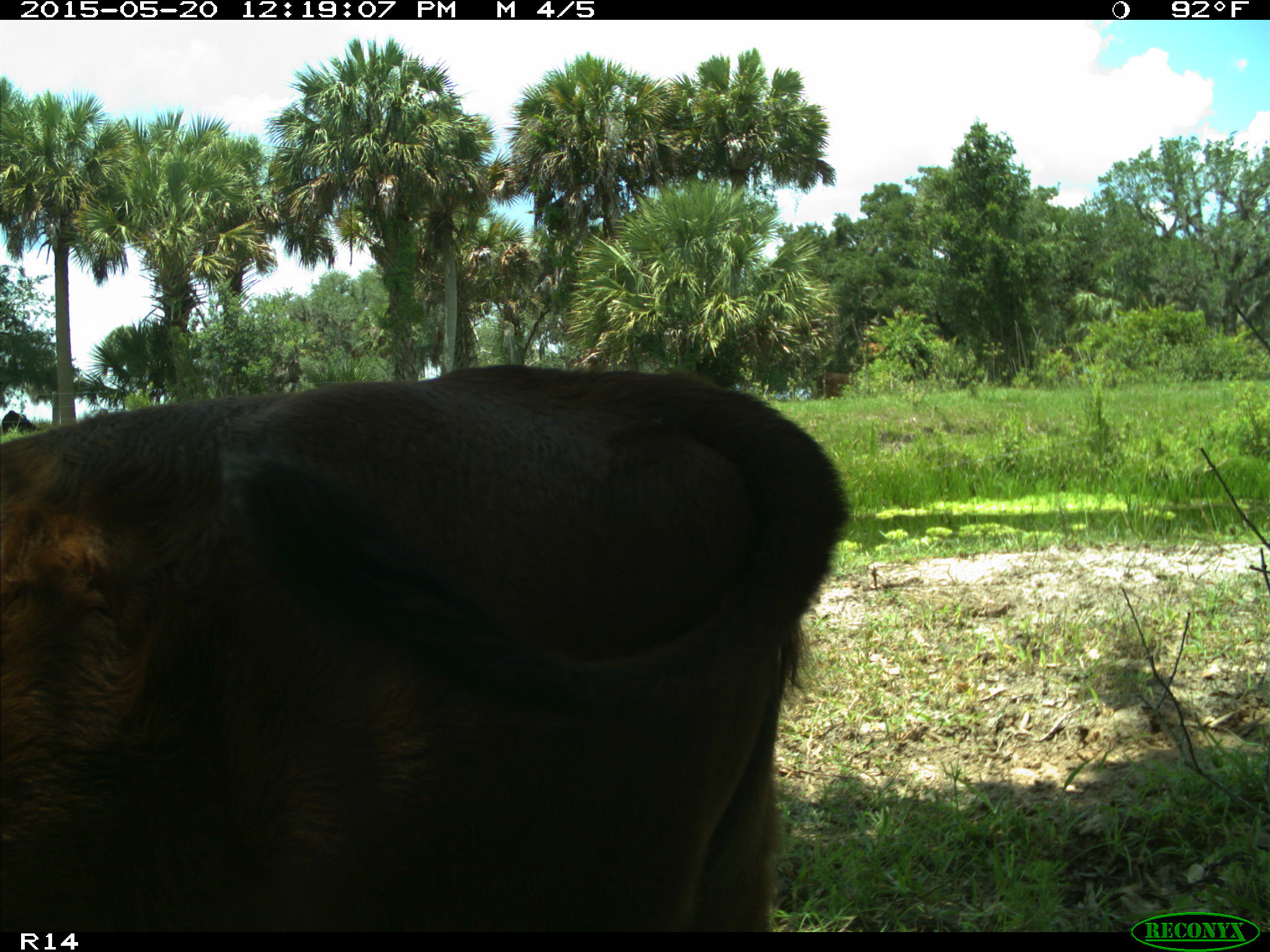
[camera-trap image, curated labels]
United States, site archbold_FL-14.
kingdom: Animalia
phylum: Chordata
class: Mammalia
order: Artiodactyla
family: Bovidae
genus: Bos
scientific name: Bos taurus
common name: domestic cow